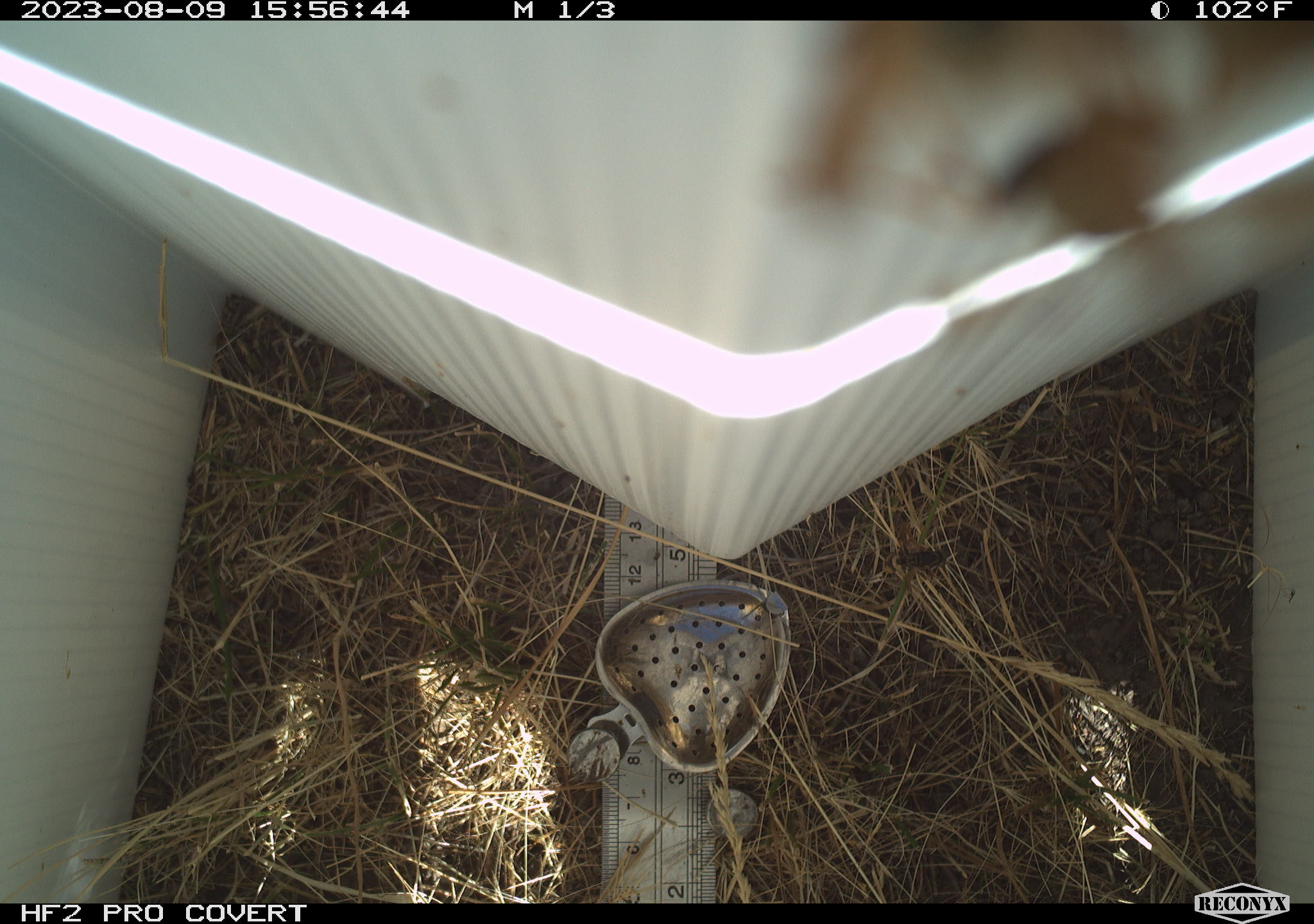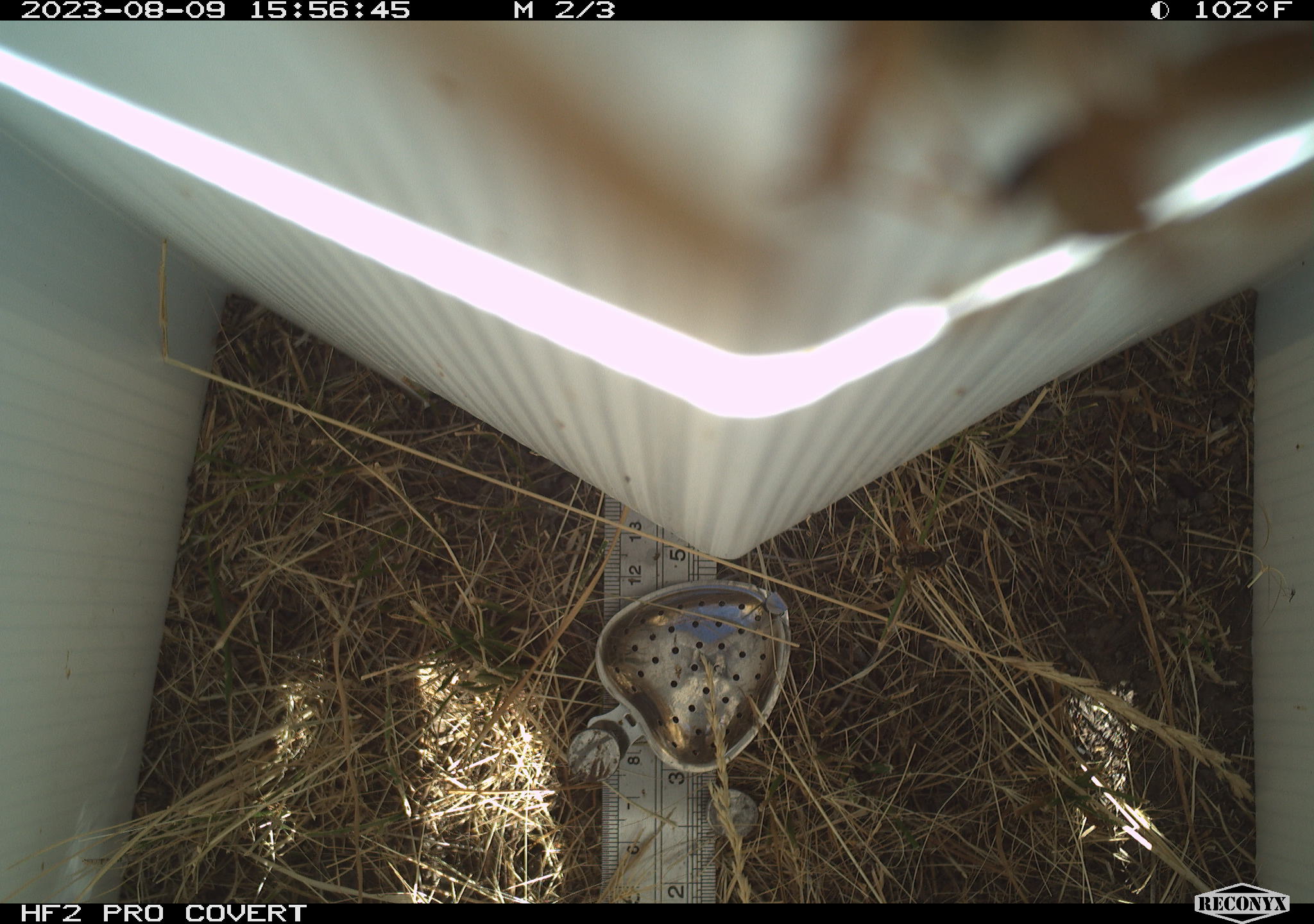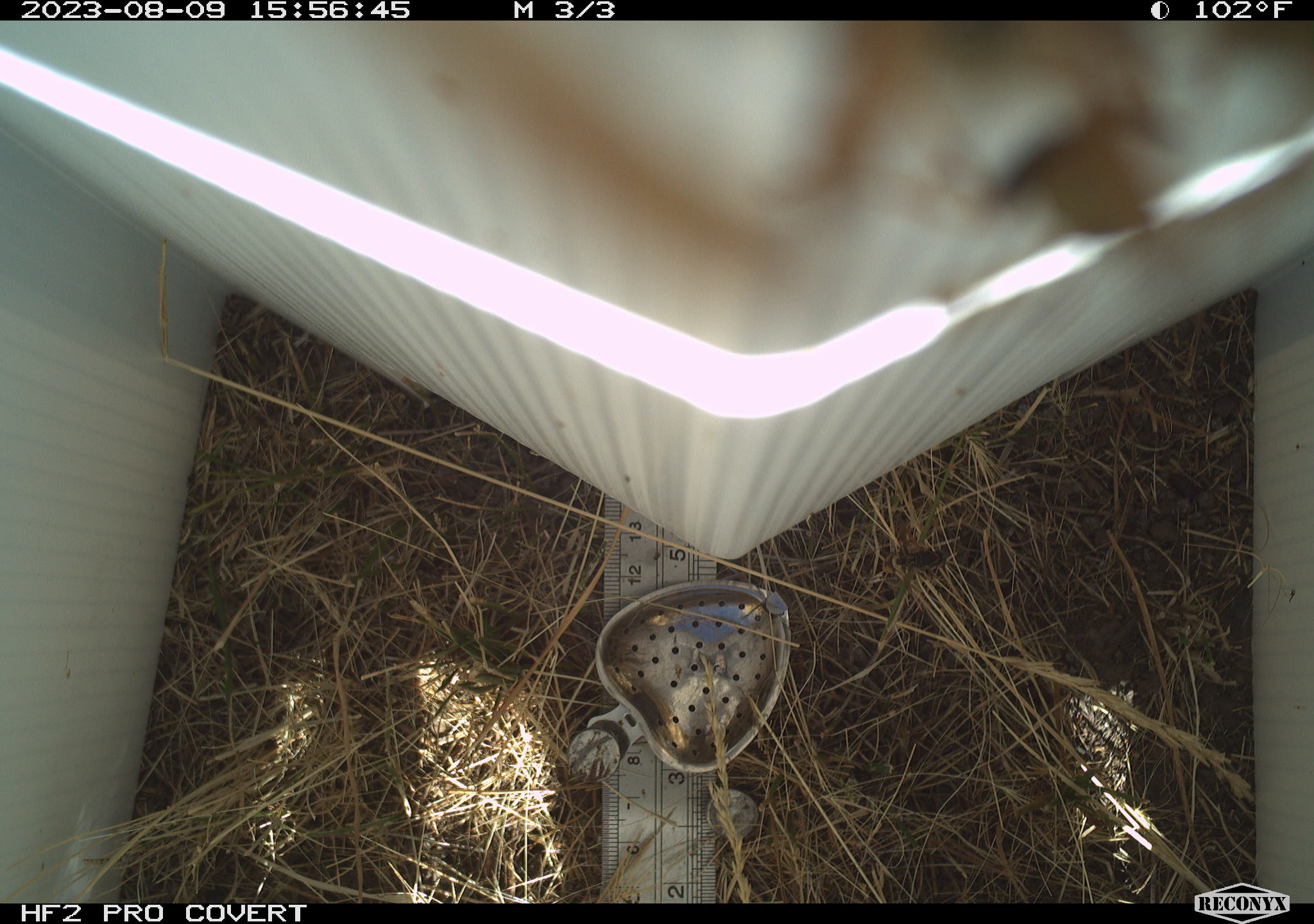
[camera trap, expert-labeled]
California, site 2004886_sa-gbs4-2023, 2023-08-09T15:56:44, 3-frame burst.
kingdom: Animalia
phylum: Arthropoda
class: Insecta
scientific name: Insecta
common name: insect